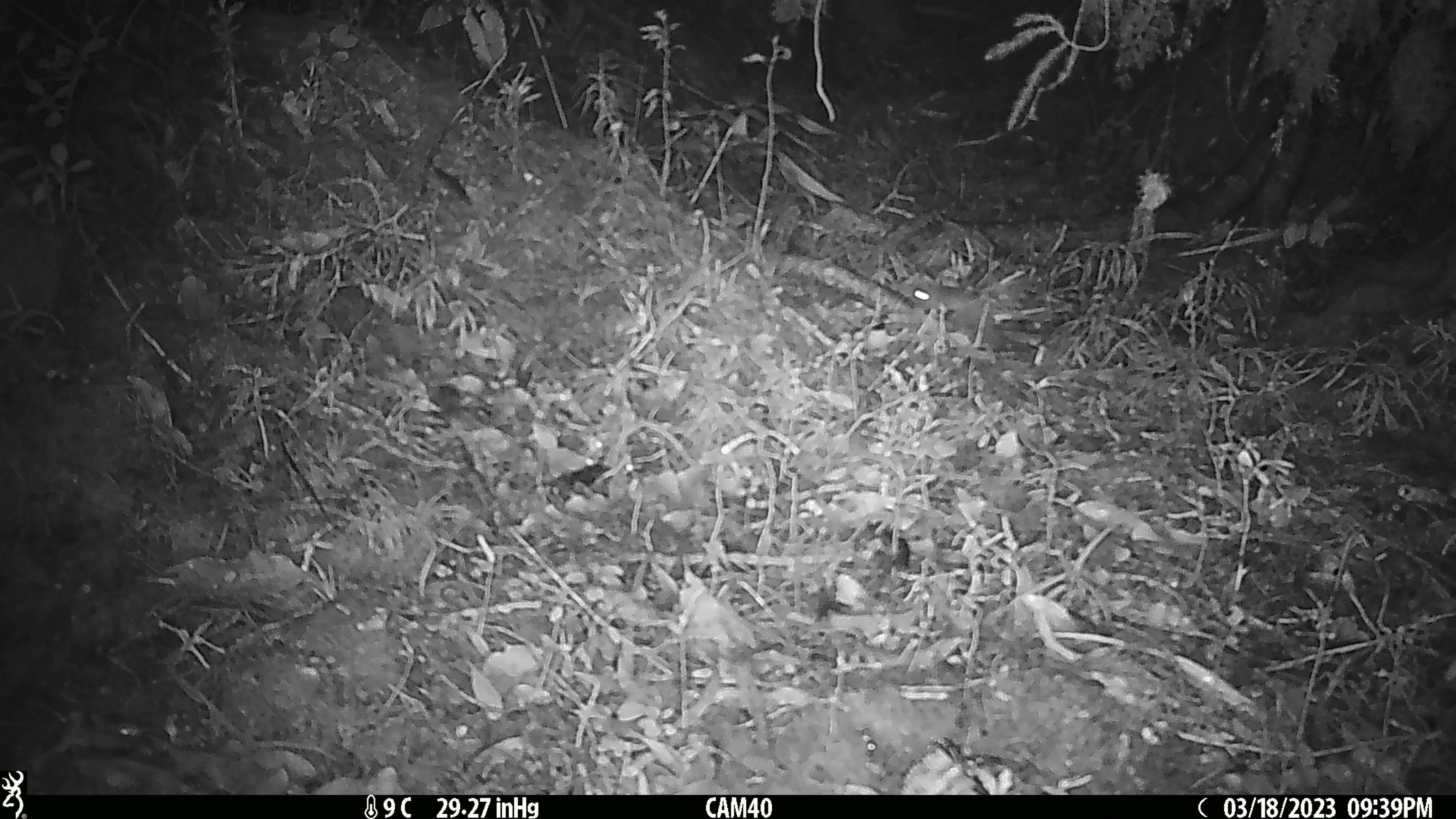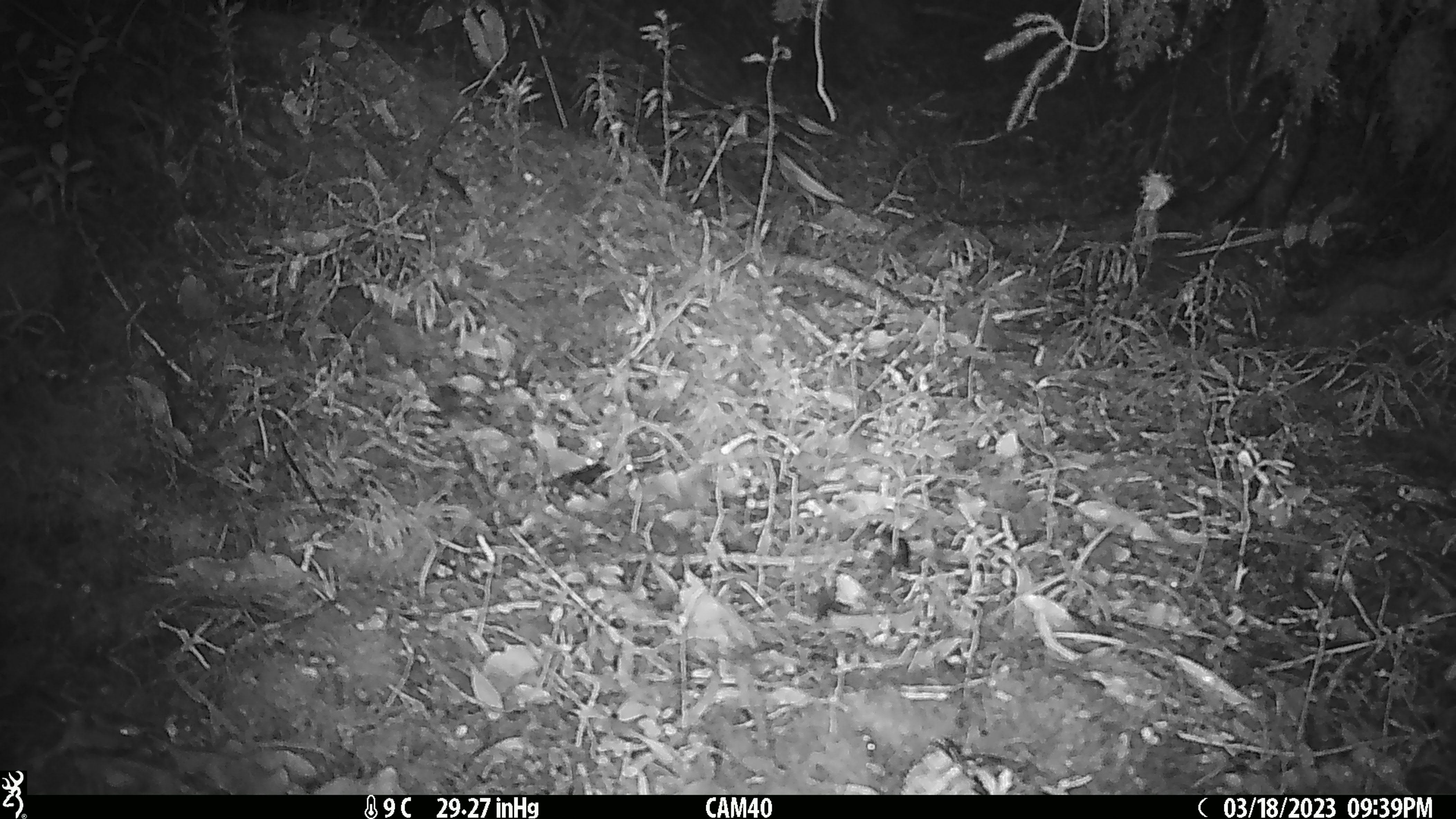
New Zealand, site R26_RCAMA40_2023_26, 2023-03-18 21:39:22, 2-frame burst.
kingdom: Animalia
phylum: Chordata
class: Mammalia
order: Rodentia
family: Muridae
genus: Mus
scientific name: Mus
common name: mouse